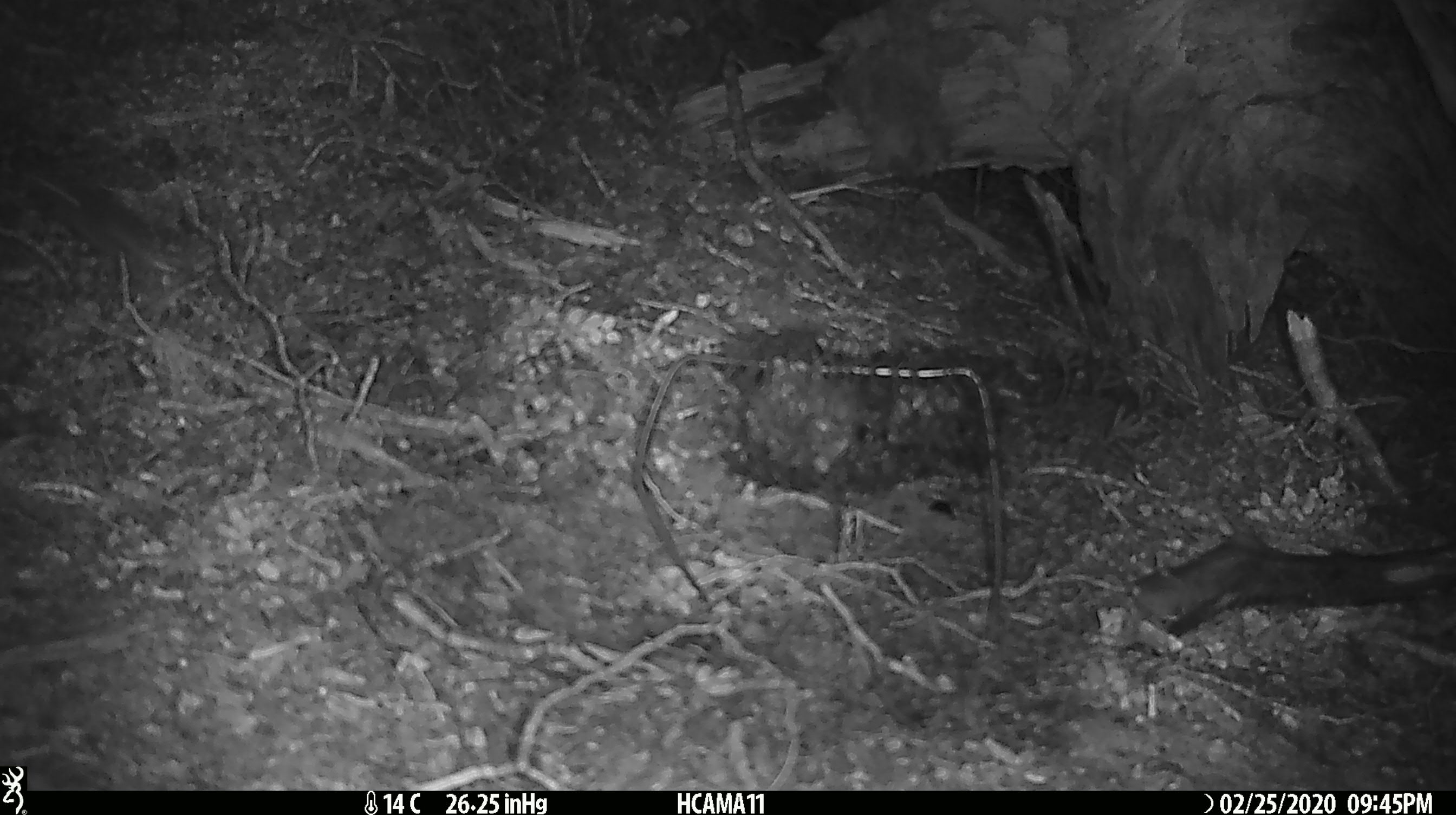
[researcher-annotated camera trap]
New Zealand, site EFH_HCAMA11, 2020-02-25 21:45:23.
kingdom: Animalia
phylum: Chordata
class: Mammalia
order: Rodentia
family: Muridae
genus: Mus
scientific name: Mus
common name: mouse